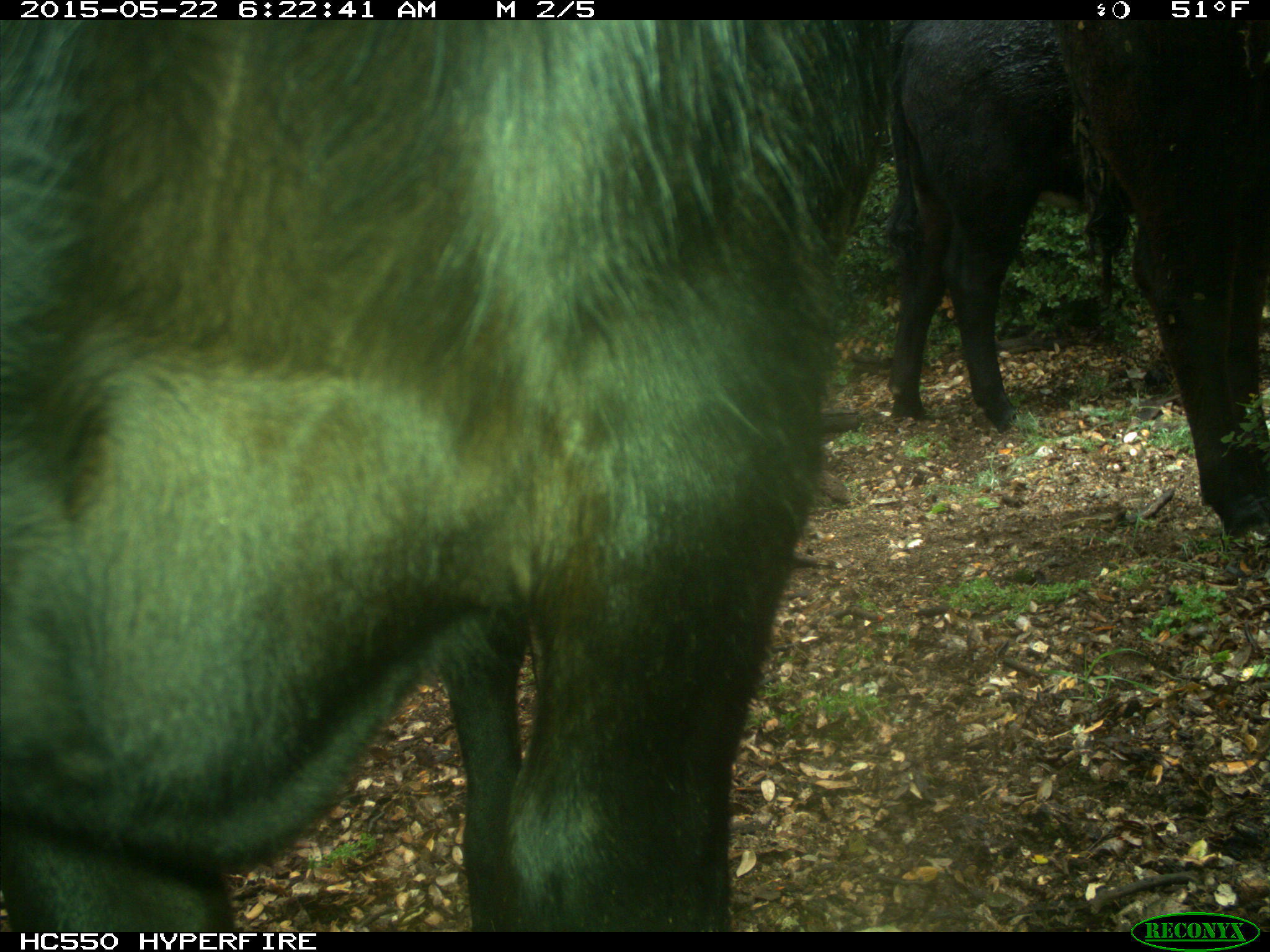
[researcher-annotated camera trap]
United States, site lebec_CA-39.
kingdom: Animalia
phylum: Chordata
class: Mammalia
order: Artiodactyla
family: Bovidae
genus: Bos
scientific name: Bos taurus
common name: domestic cow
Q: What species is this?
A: Bos taurus (domestic cow).